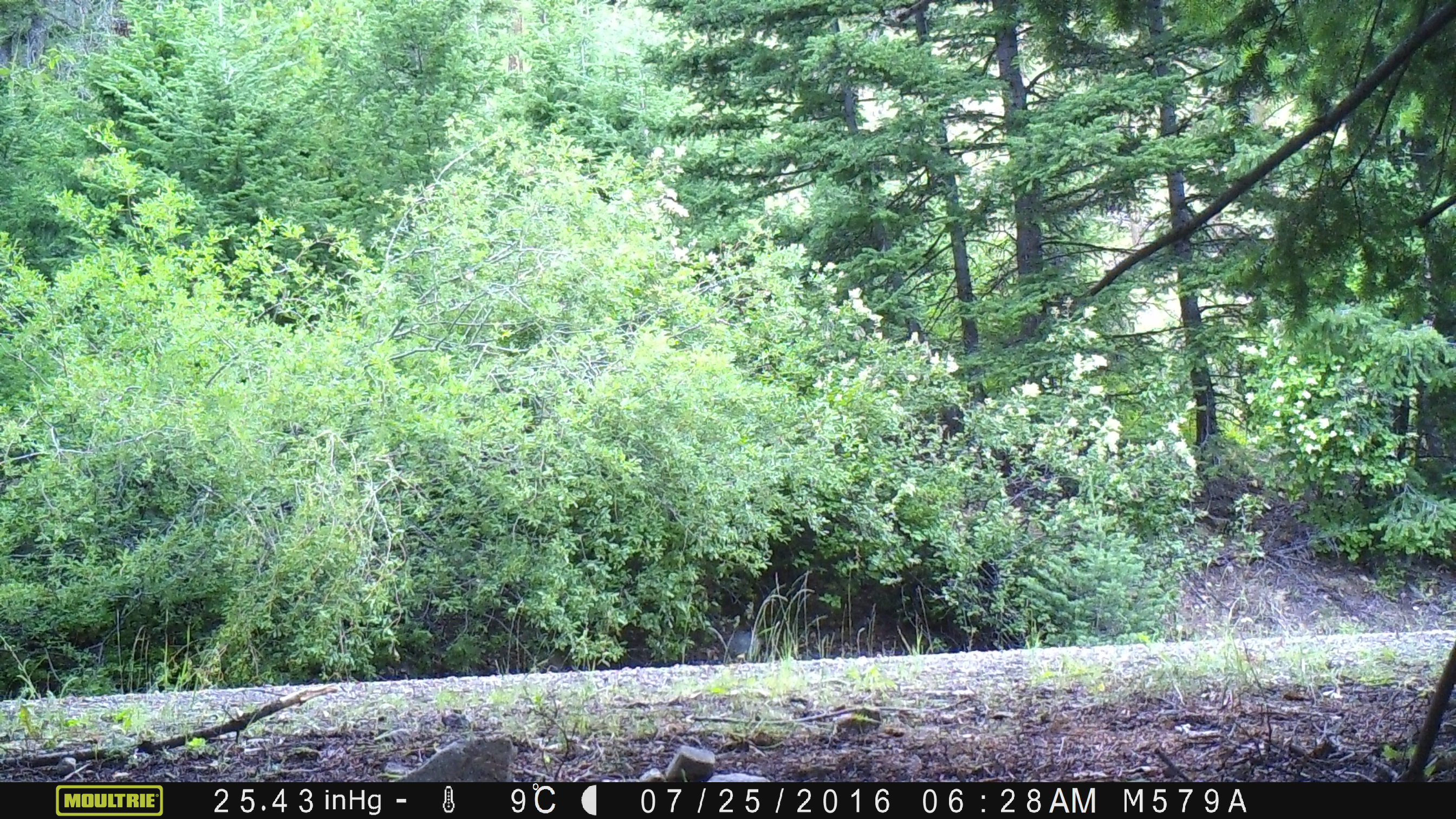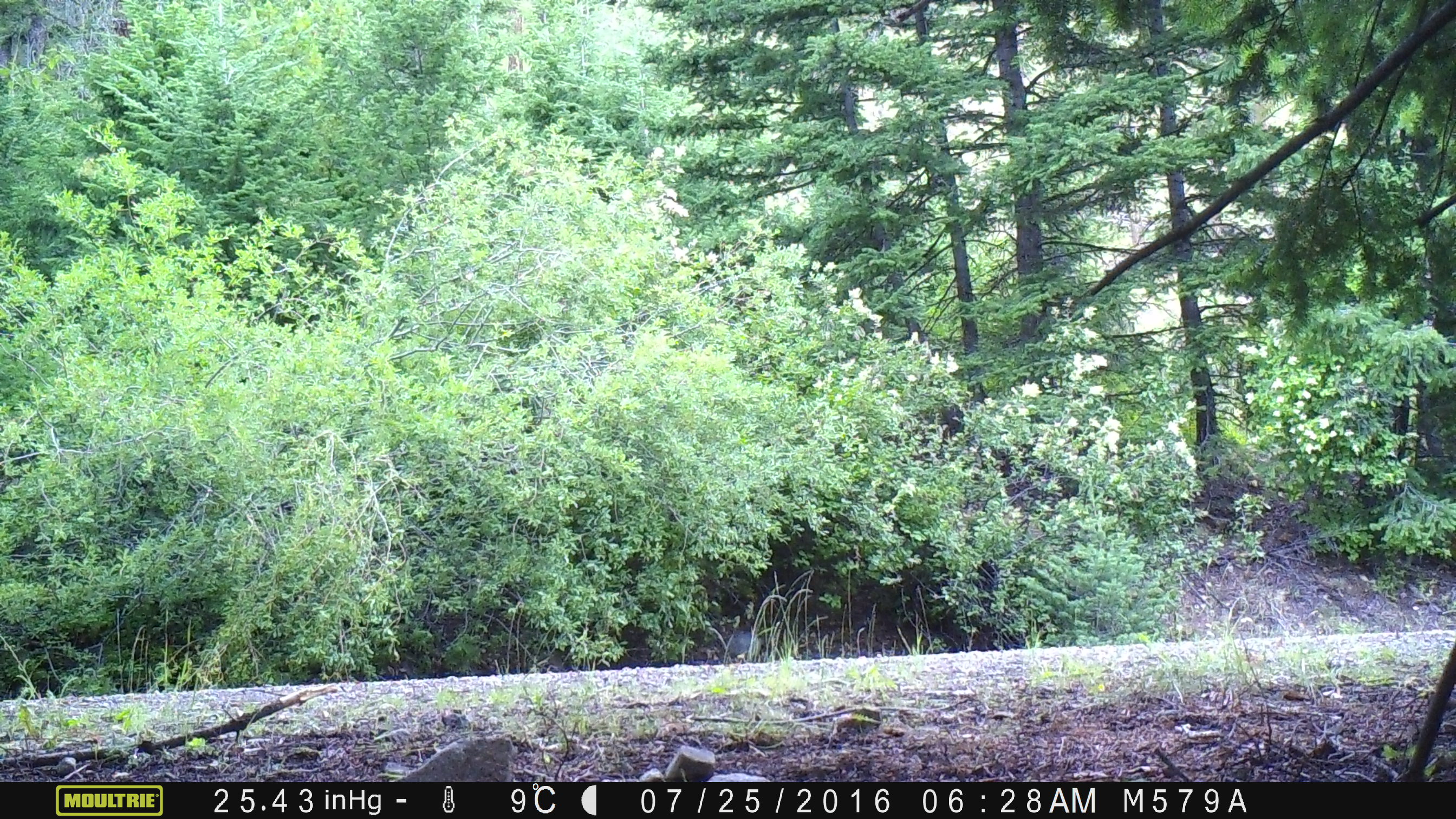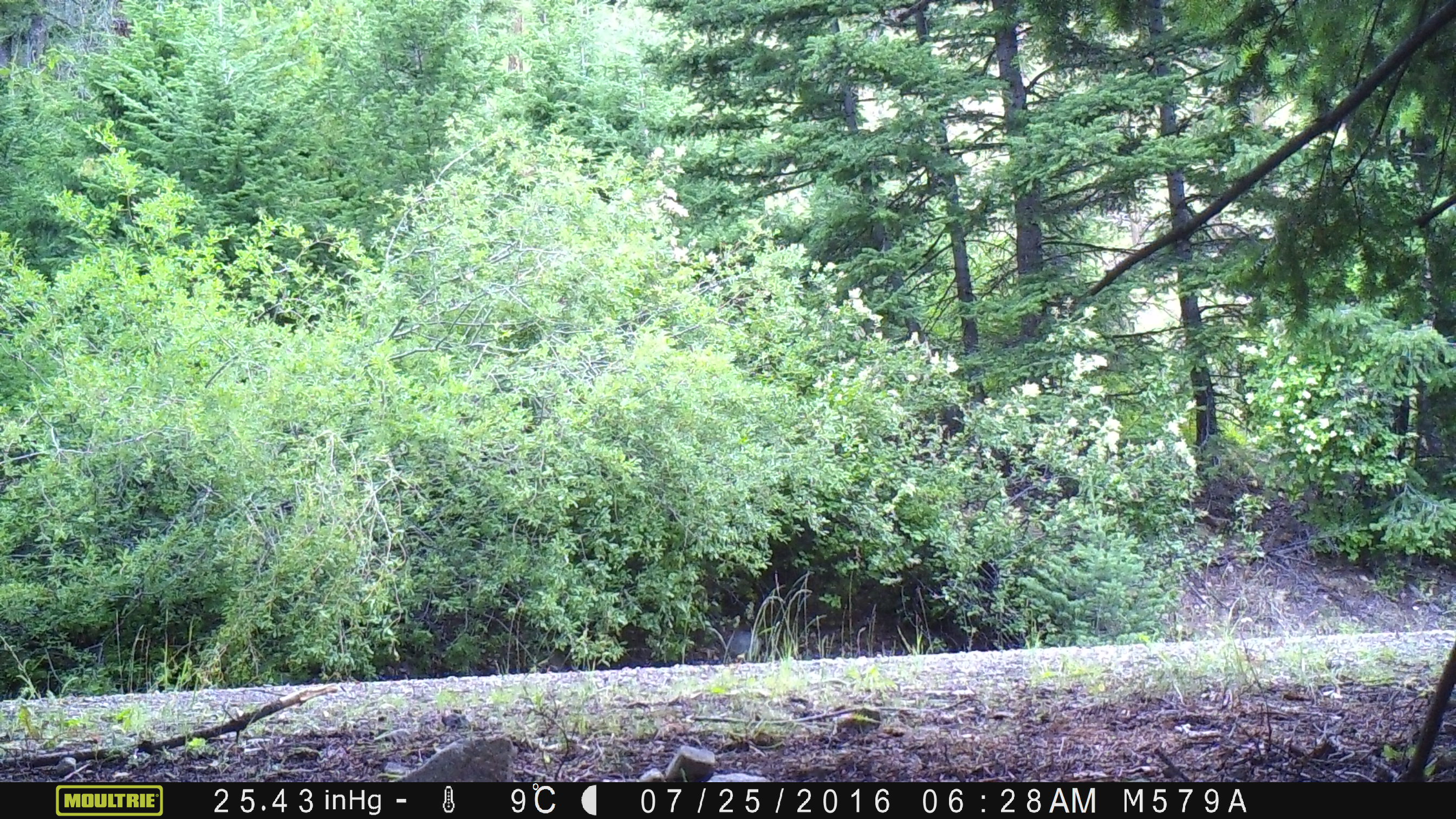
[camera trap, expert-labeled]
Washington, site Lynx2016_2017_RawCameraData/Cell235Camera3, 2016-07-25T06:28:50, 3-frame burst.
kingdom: Animalia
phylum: Chordata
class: Mammalia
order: Artiodactyla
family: Bovidae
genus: Bos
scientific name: Bos taurus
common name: domestic cattle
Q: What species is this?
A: Domestic cattle (Bos taurus).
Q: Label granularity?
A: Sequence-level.